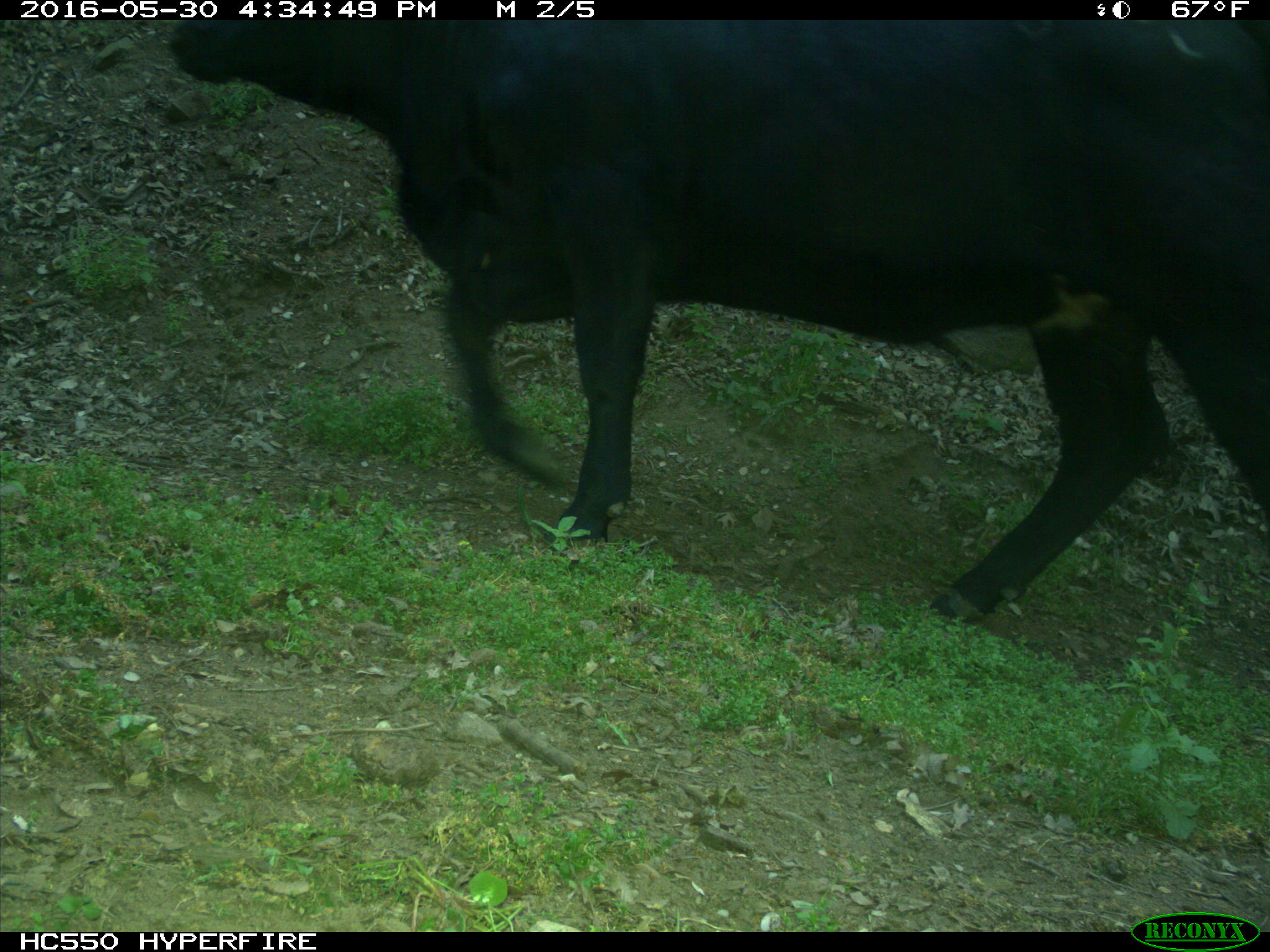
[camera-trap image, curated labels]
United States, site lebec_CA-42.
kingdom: Animalia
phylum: Chordata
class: Mammalia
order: Artiodactyla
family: Bovidae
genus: Bos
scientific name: Bos taurus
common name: domestic cow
Bos taurus (domestic cow).